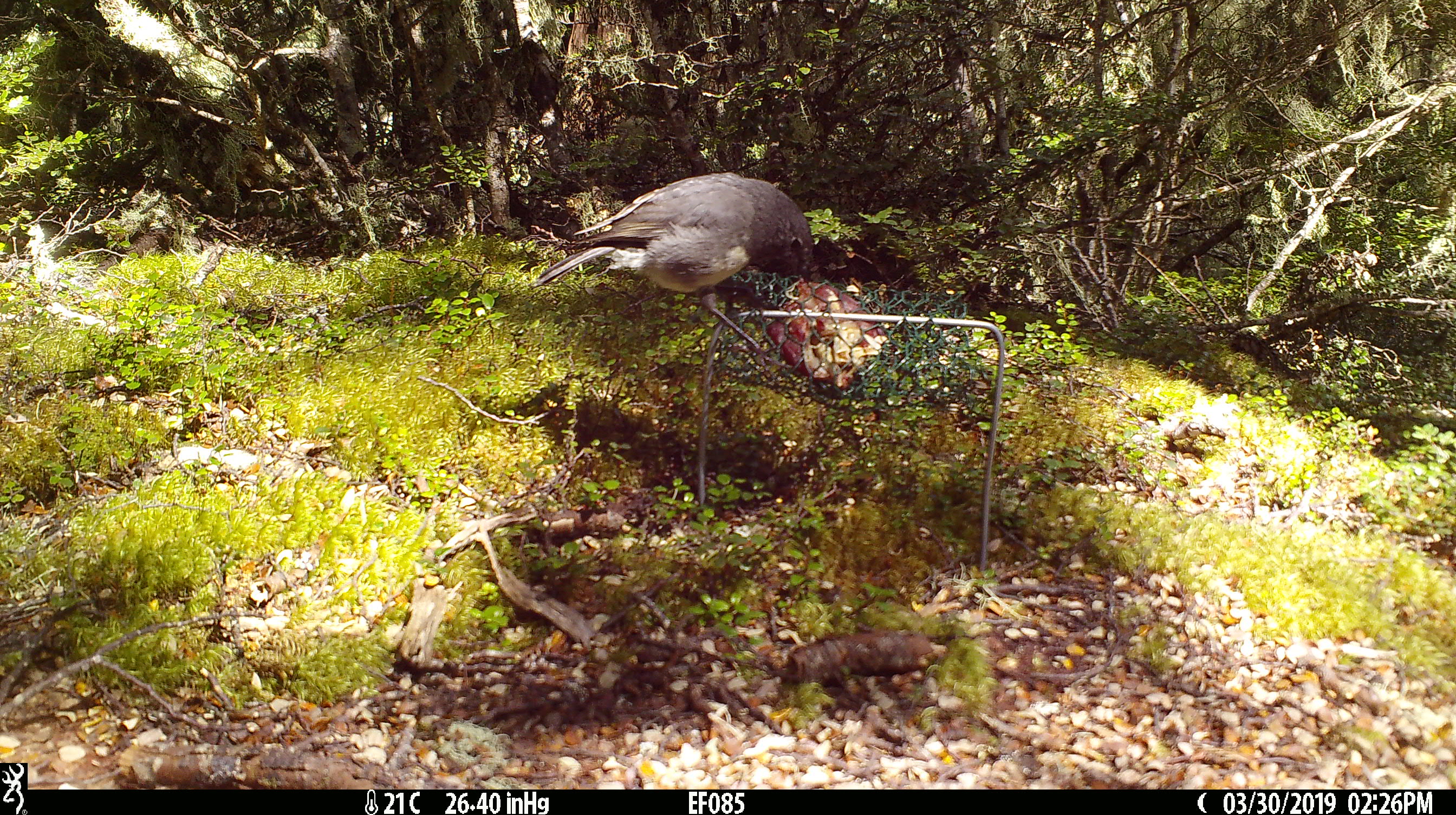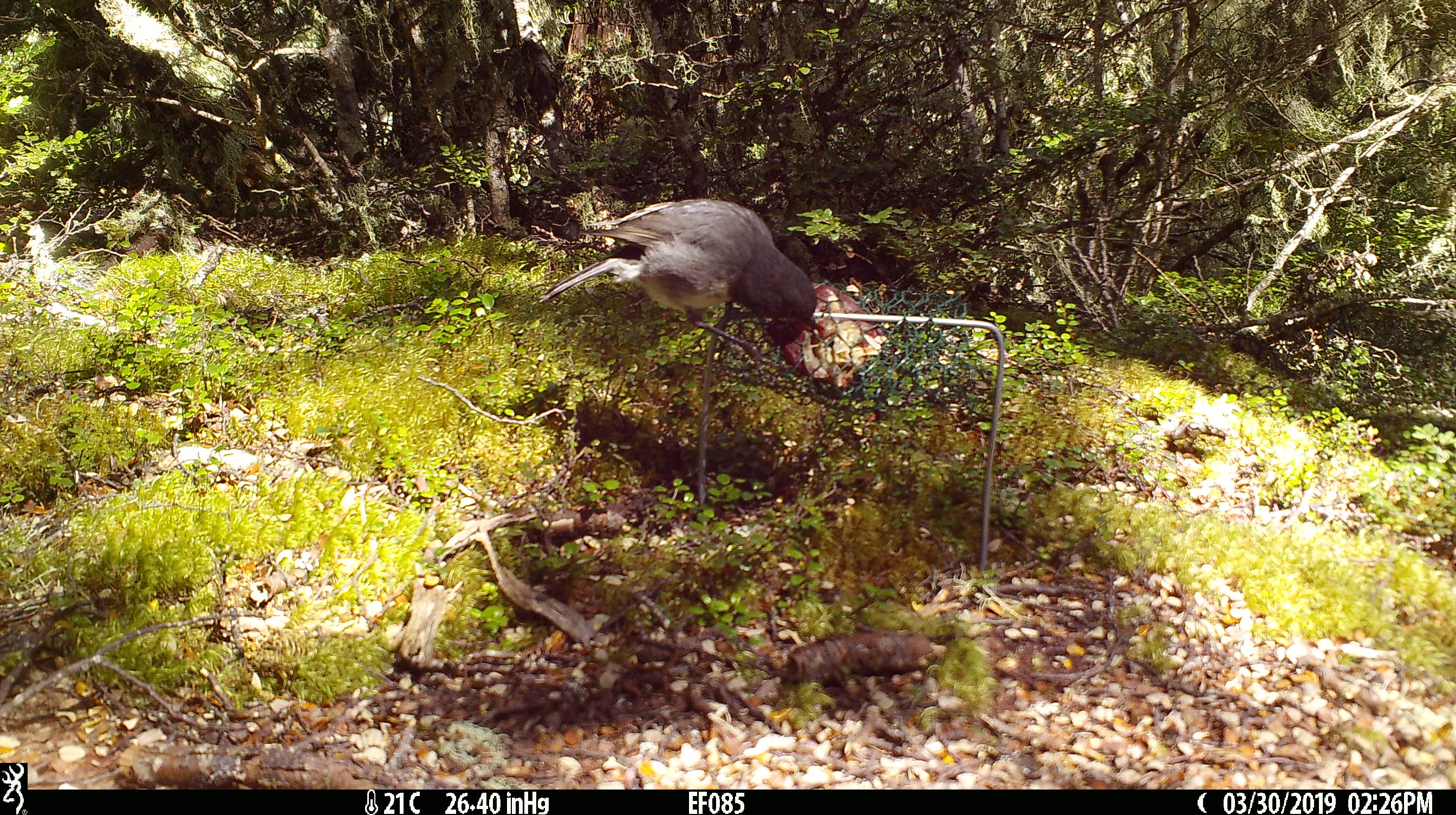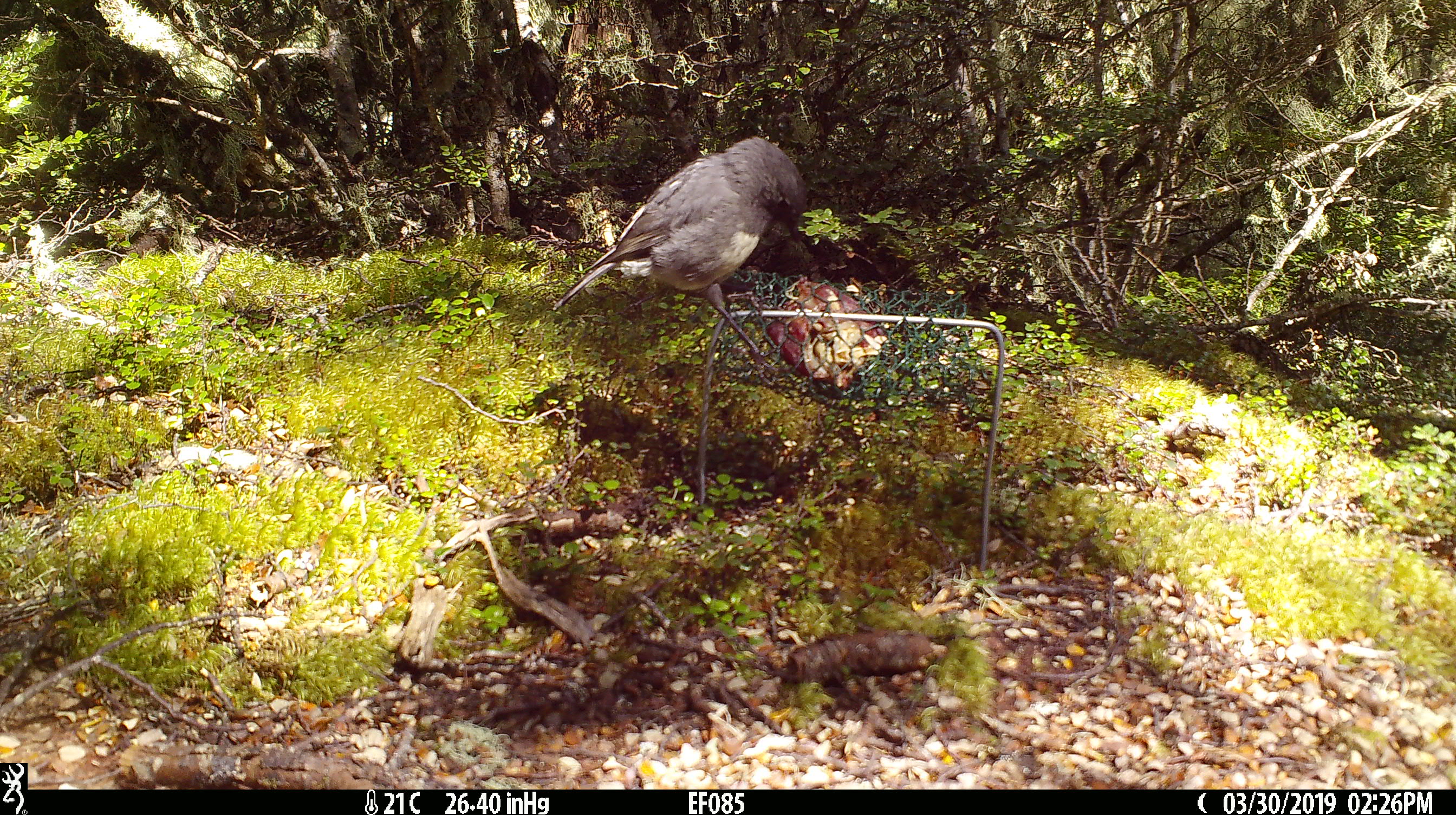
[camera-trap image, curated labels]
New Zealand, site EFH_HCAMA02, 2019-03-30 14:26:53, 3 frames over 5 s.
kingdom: Animalia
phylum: Chordata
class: Aves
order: Passeriformes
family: Petroicidae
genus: Petroica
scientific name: Petroica australis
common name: new zealand robin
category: robin